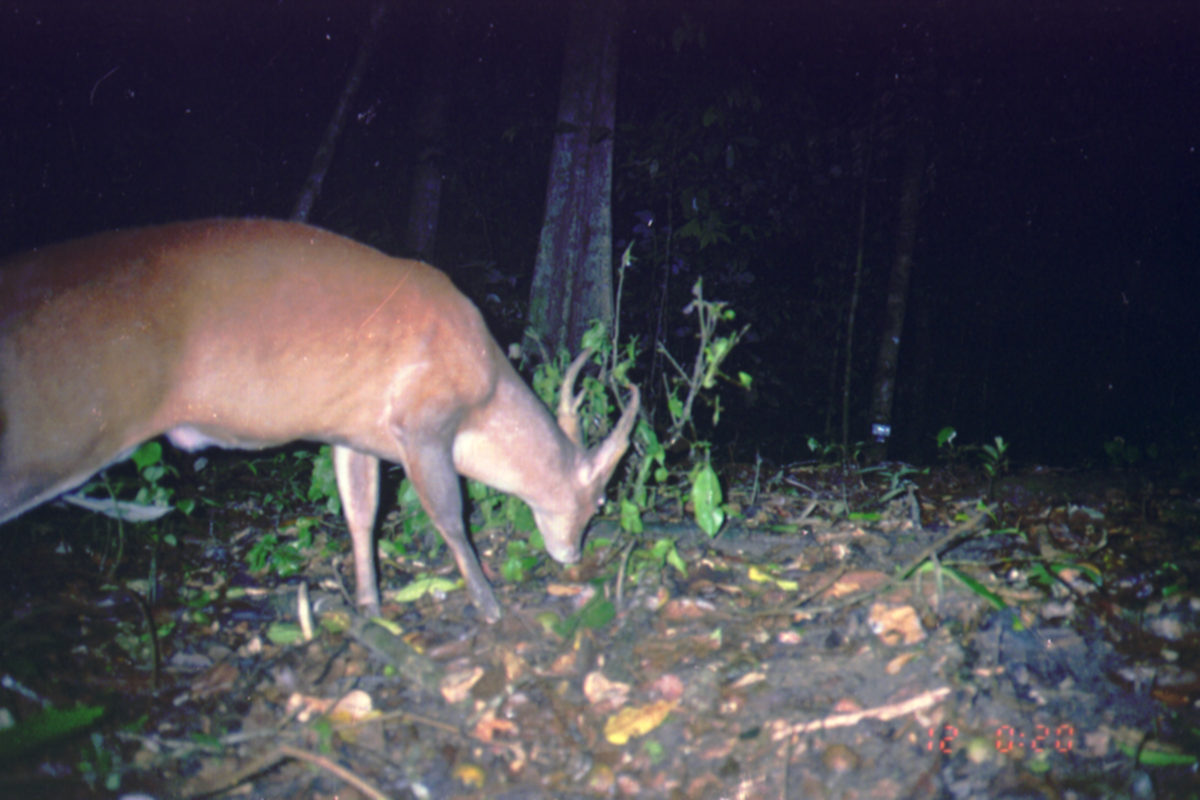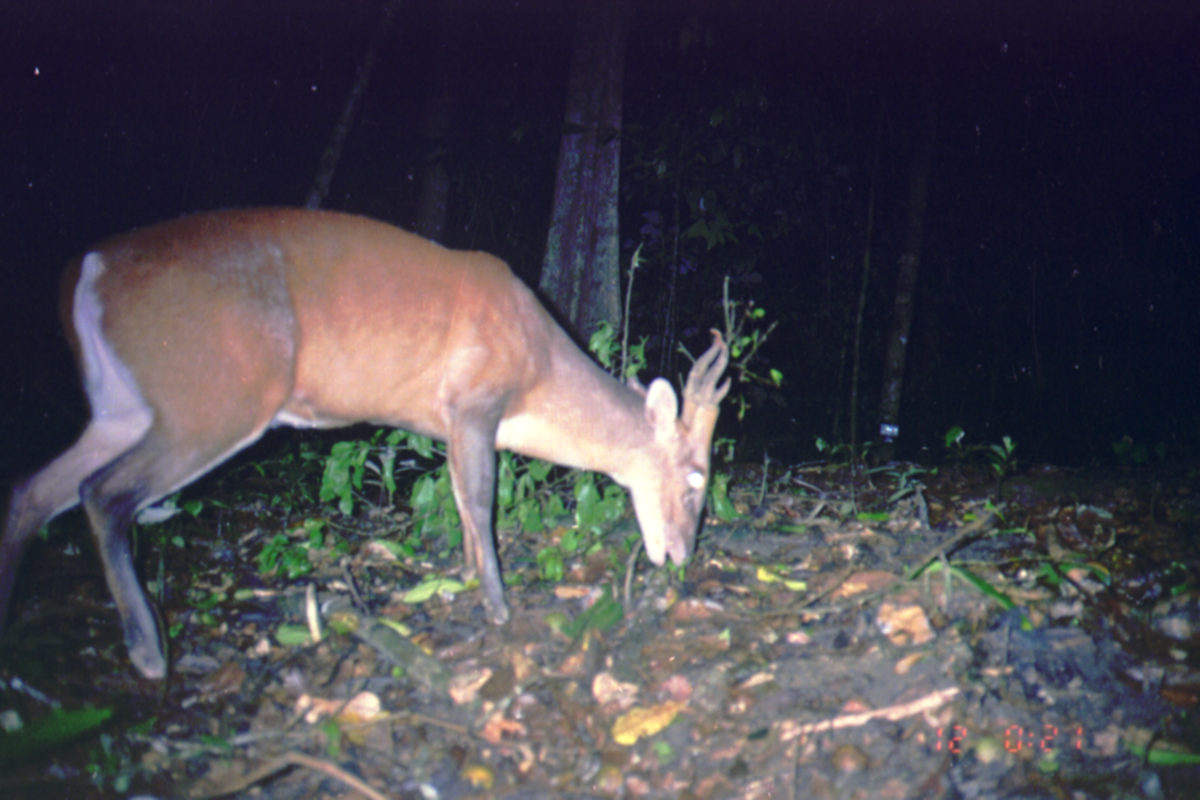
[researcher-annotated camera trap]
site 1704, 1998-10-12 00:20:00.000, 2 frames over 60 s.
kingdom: Animalia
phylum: Chordata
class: Mammalia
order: Artiodactyla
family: Cervidae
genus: Muntiacus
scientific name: Muntiacus muntjak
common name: southern red muntjac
Muntiacus muntjak (southern red muntjac), count 1.